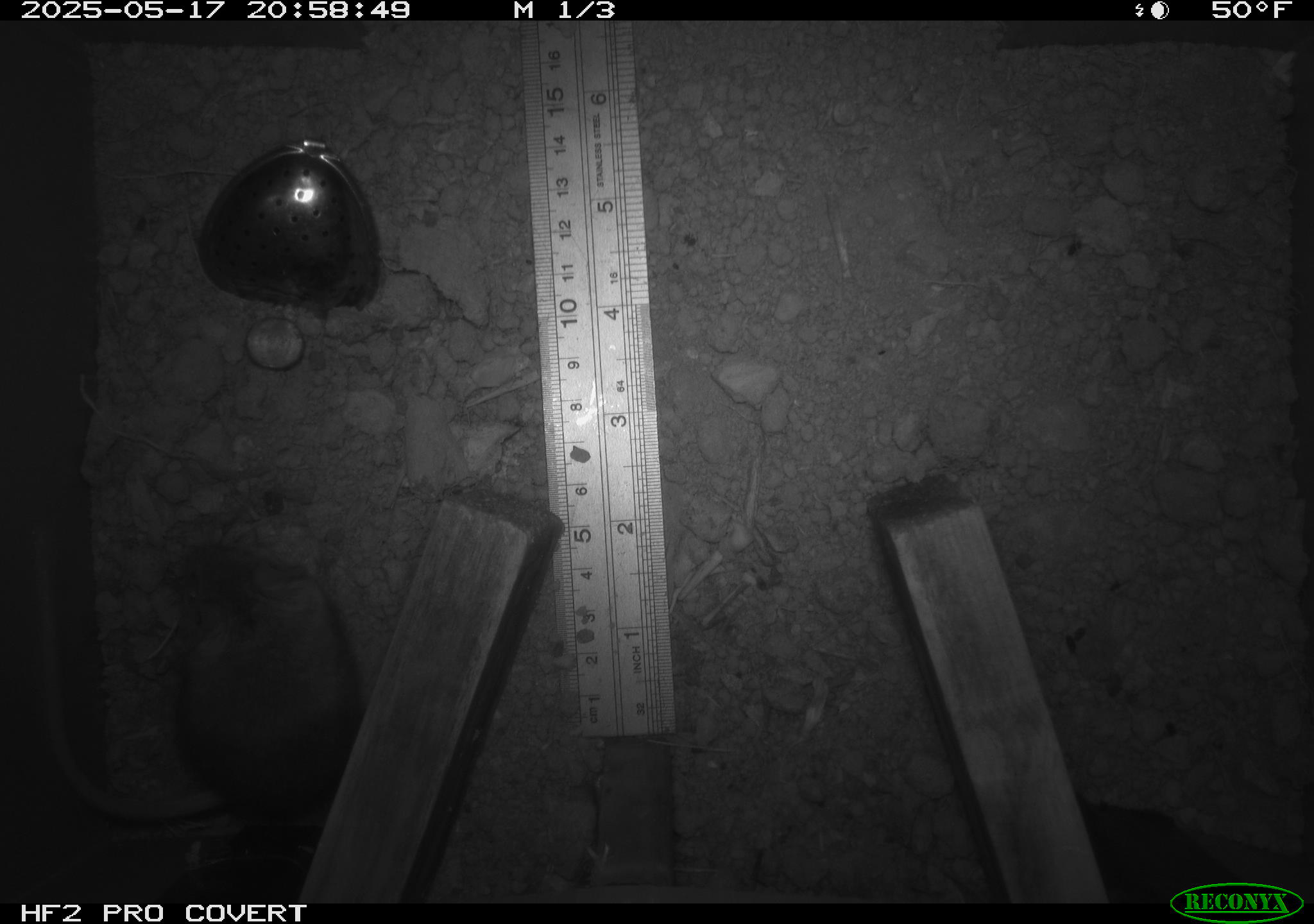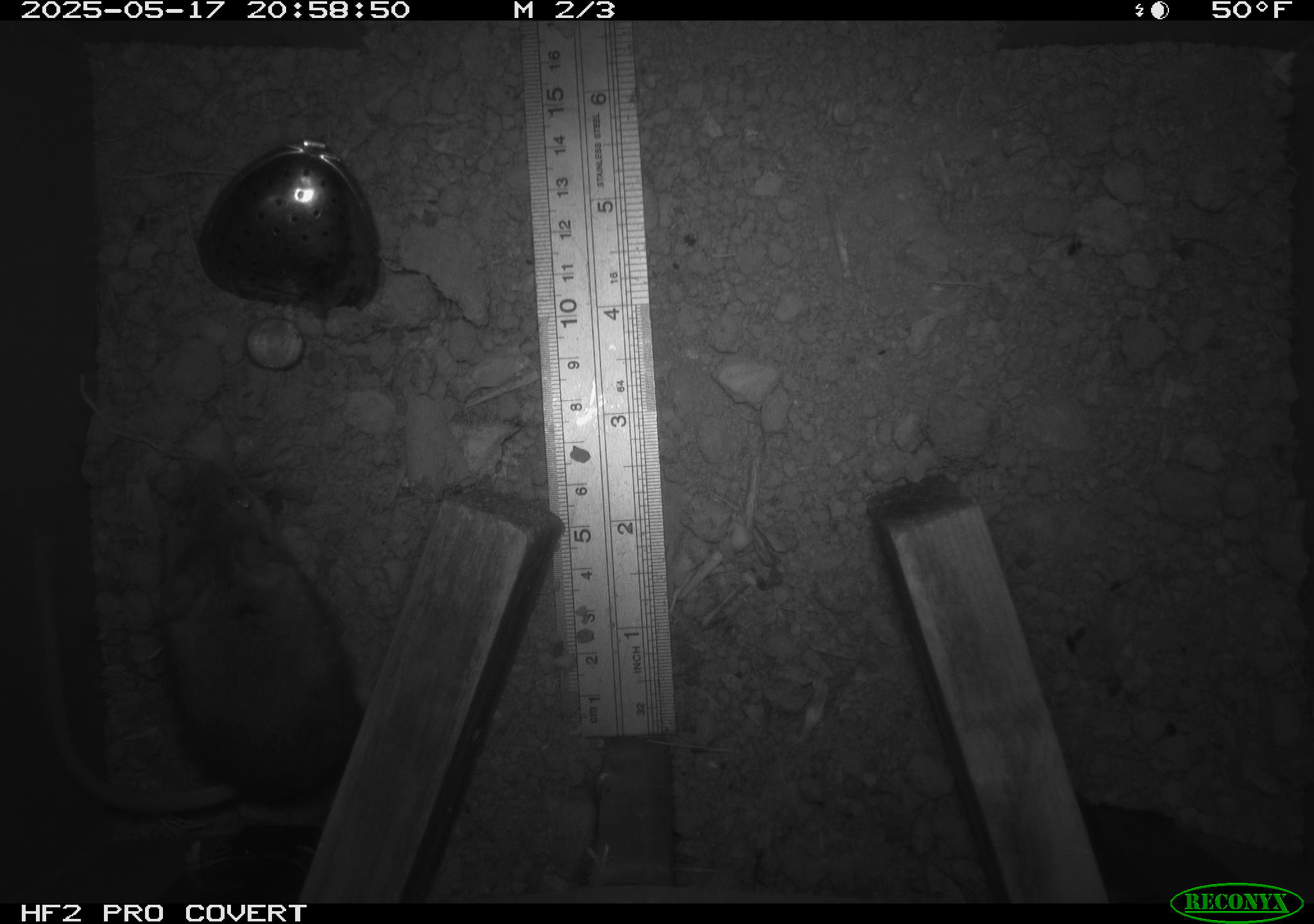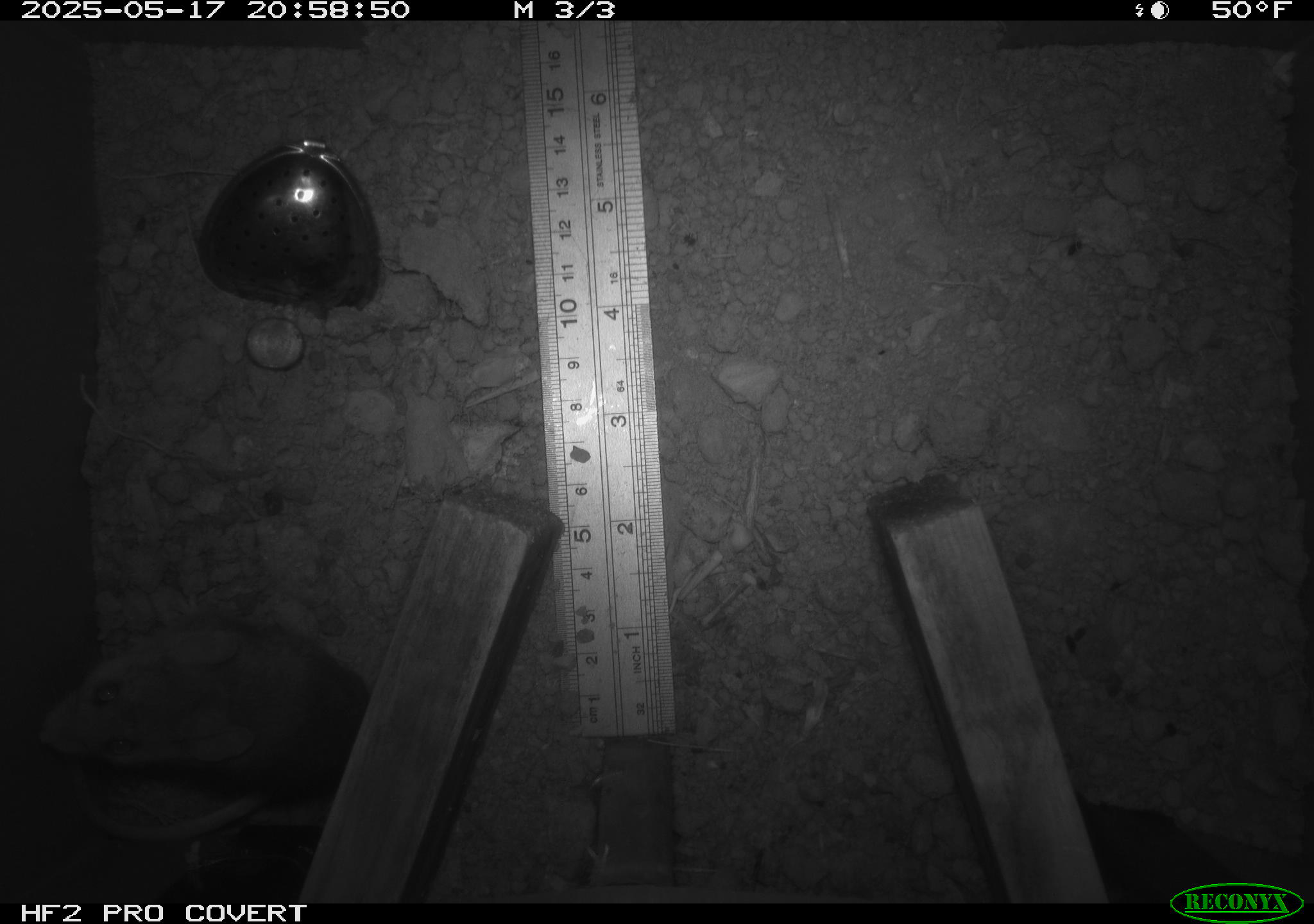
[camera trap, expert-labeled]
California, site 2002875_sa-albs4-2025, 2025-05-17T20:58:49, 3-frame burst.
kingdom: Animalia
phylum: Chordata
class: Mammalia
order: Rodentia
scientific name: Rodentia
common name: mouse species